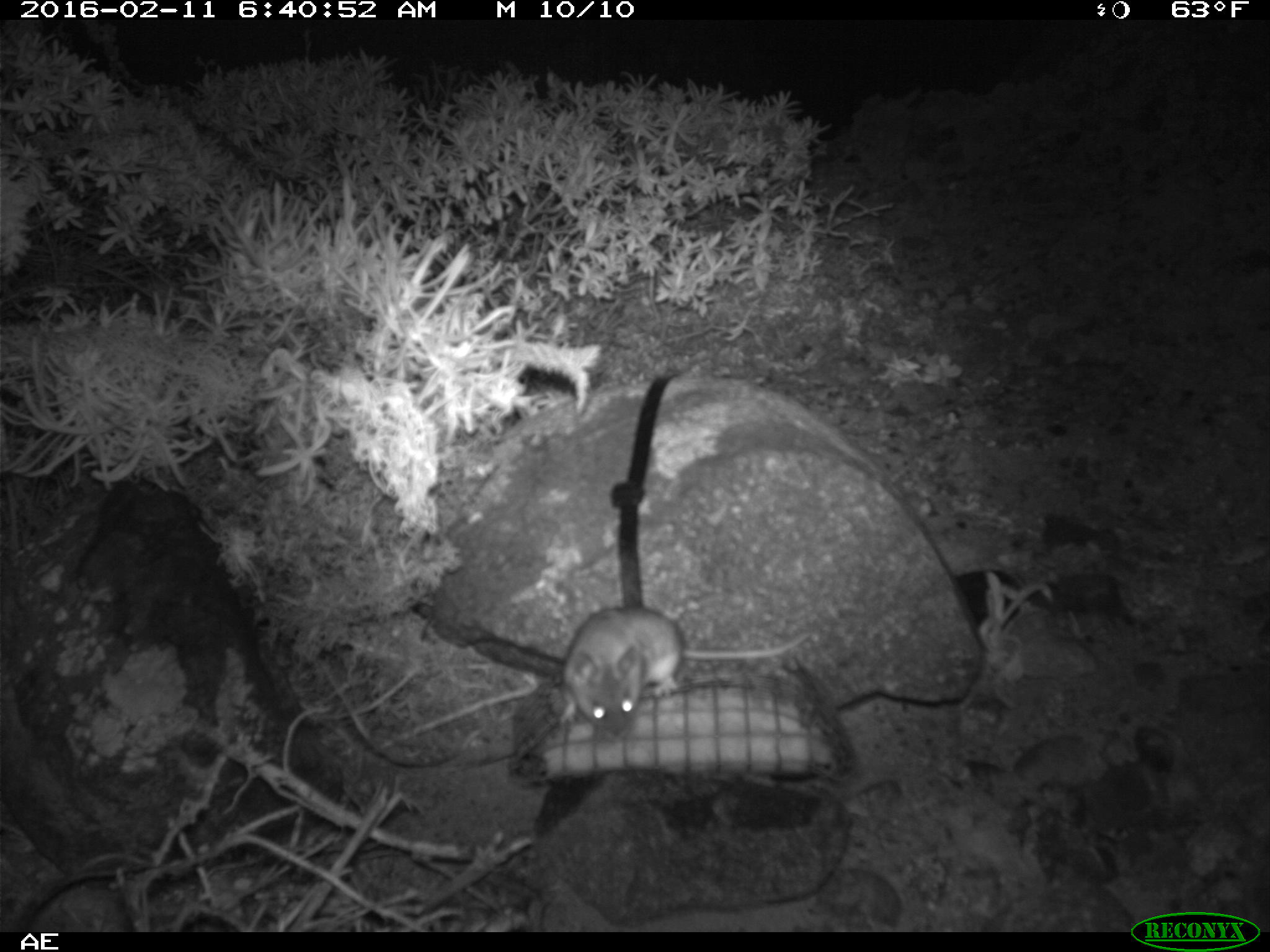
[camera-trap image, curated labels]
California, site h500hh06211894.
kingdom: Animalia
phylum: Chordata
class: Mammalia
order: Rodentia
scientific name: Rodentia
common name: rodent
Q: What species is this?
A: Rodent (Rodentia).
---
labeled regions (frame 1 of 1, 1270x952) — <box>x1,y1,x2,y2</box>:
rodent: <box>559,606,809,738</box>